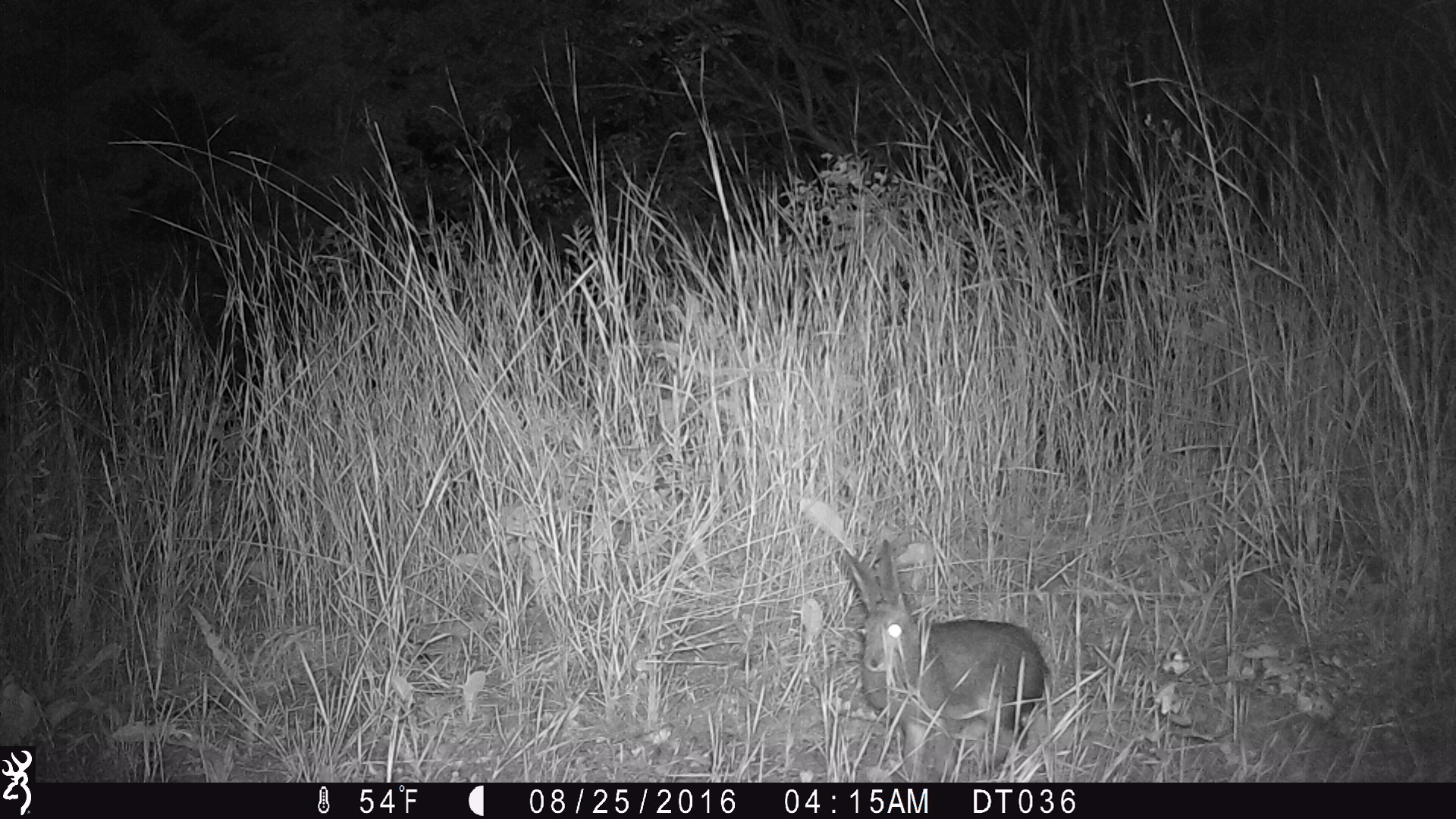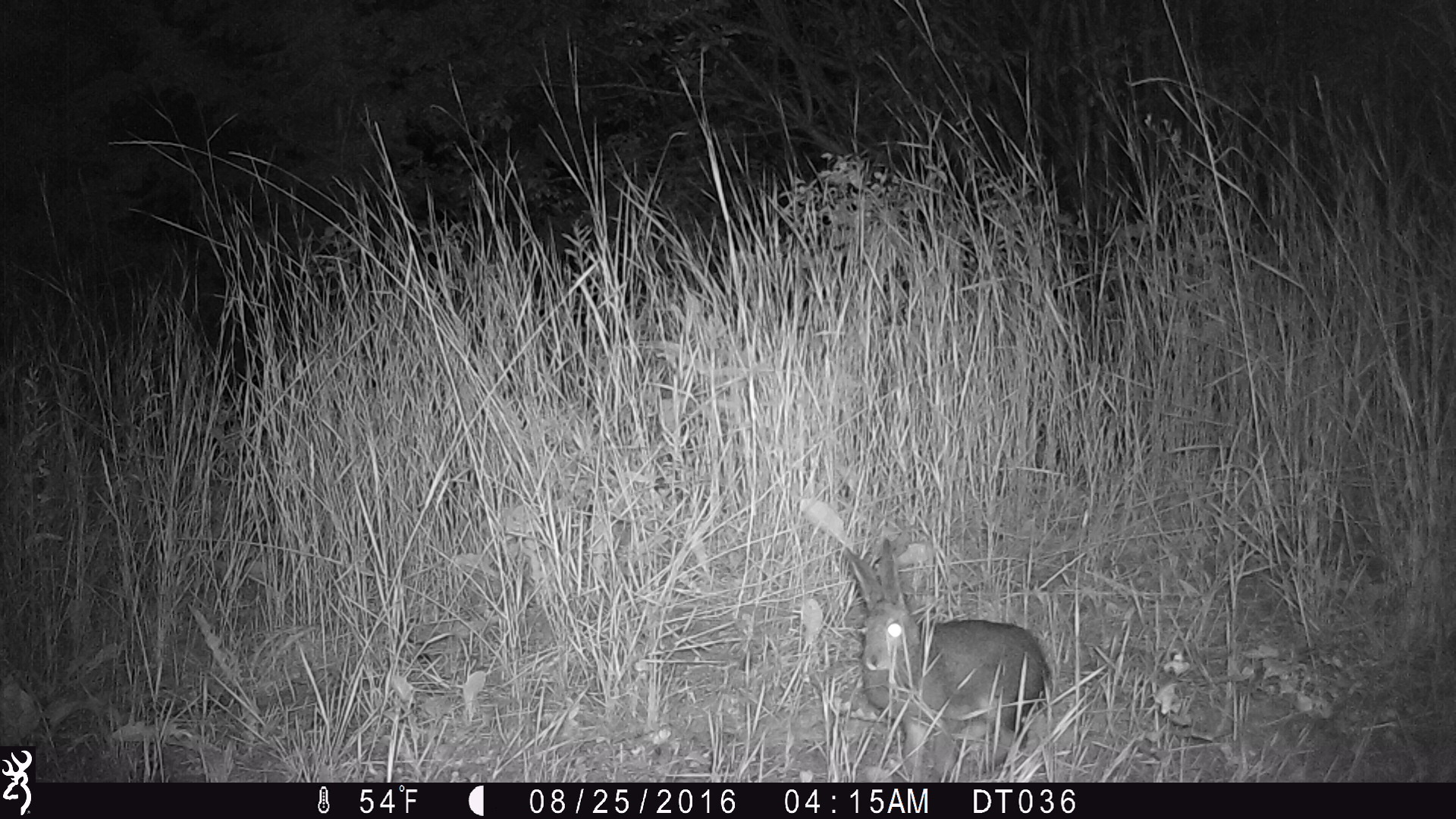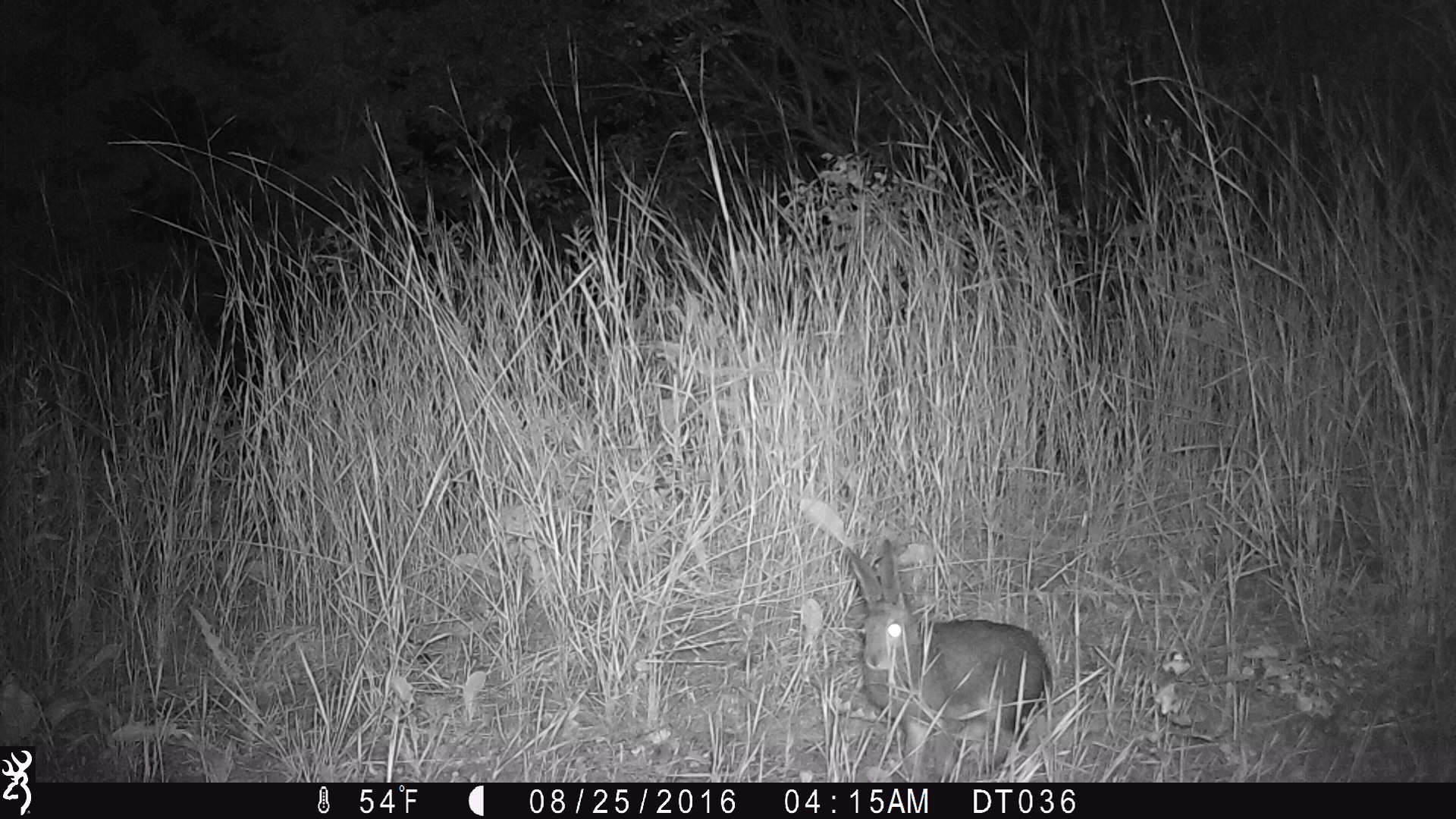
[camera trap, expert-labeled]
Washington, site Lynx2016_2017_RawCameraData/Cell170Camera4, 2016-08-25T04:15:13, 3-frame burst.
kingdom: Animalia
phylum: Chordata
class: Mammalia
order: Lagomorpha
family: Leporidae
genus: Lepus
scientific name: Lepus americanus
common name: snowshoe hare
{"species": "Lepus americanus (snowshoe hare)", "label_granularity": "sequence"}